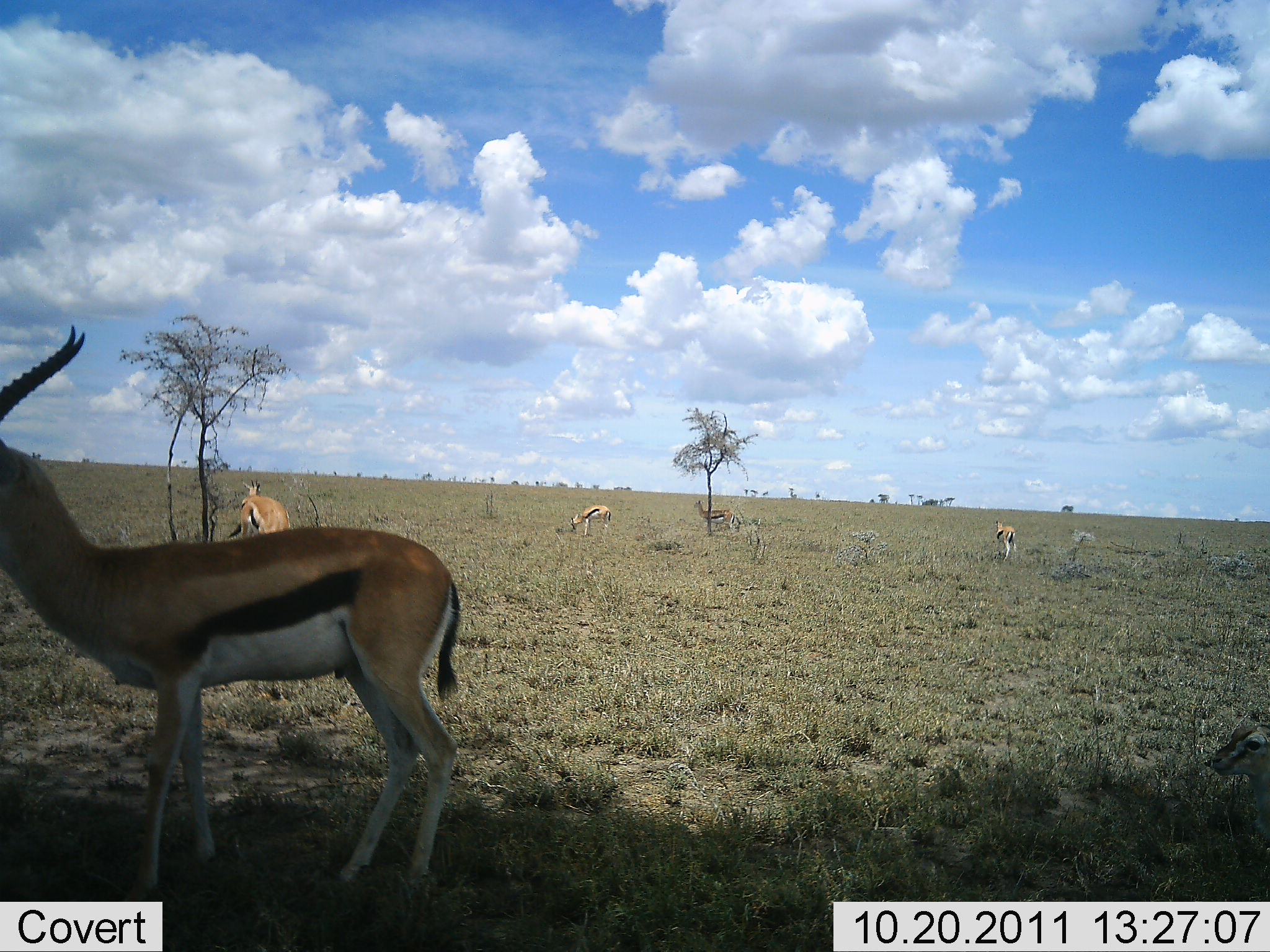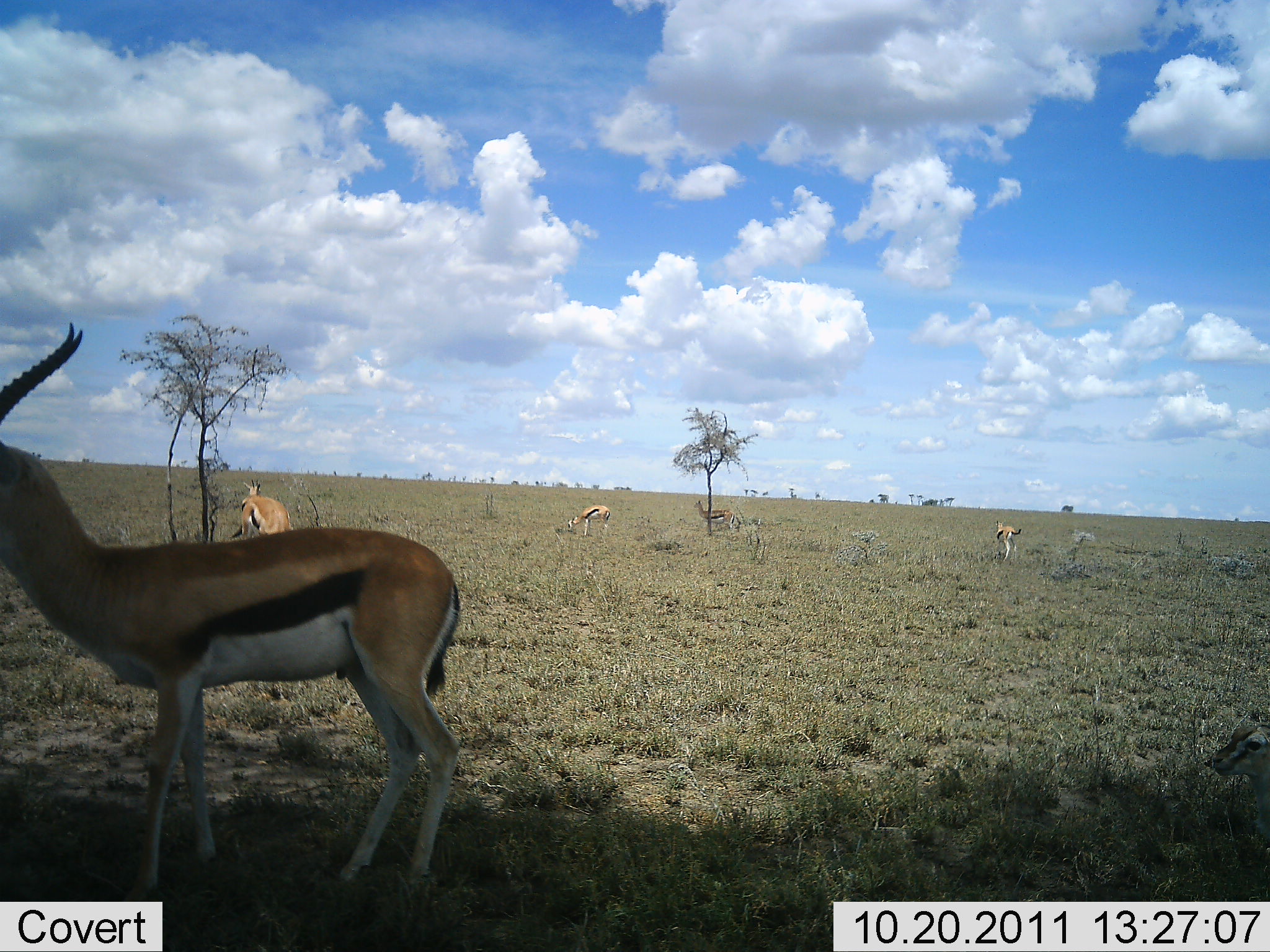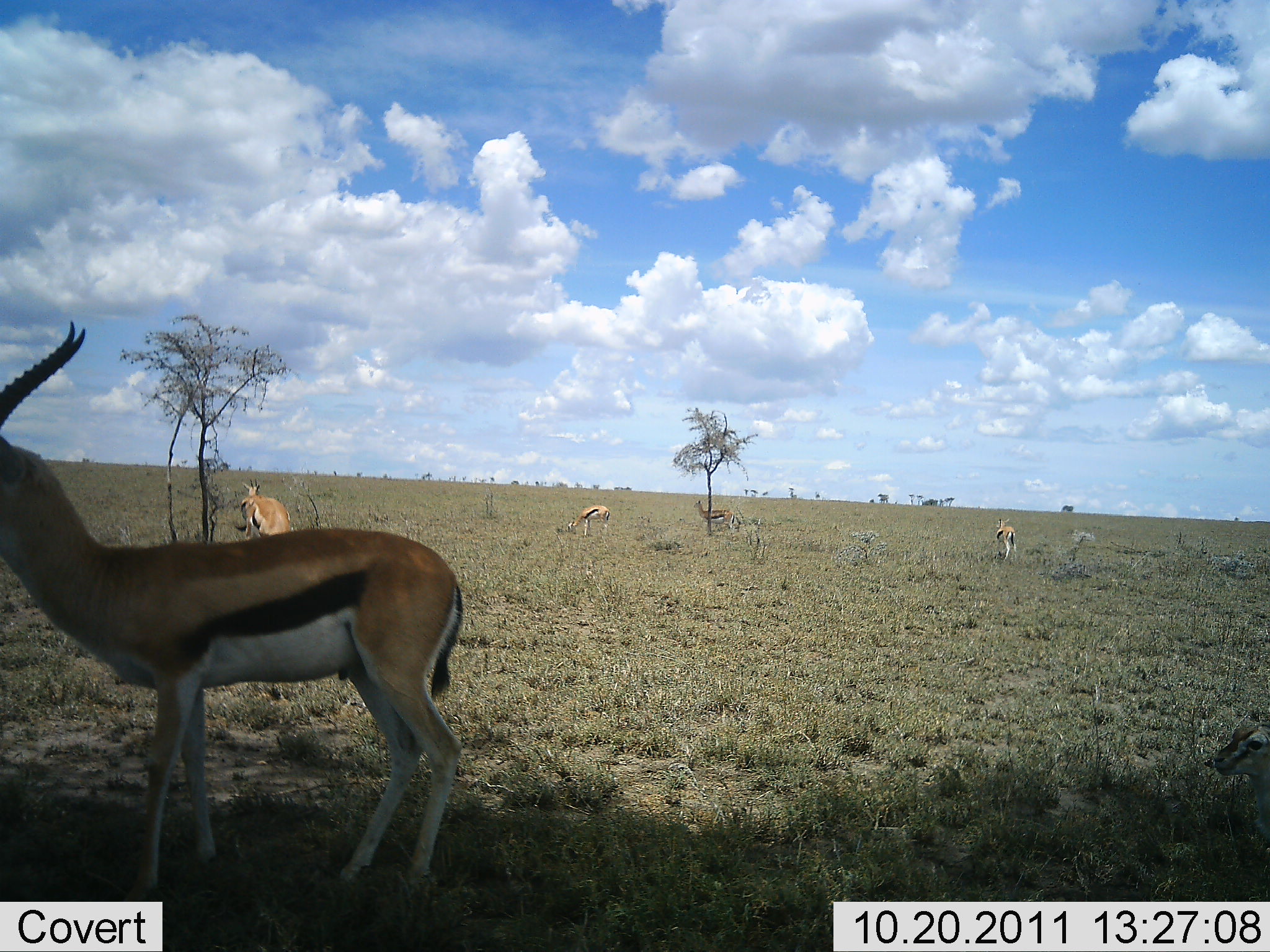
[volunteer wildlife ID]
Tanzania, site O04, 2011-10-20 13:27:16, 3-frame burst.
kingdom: Animalia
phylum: Chordata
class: Mammalia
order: Artiodactyla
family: Bovidae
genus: Eudorcas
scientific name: Eudorcas thomsonii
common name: thomson's gazelle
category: gazellethomsons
Gazellethomsons (thomson's gazelle) (Eudorcas thomsonii), count 6. Behavior (volunteer vote fractions): standing 100%, resting 29%, moving 7%, interacting 0%. Young present (vote fraction): 36%. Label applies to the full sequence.